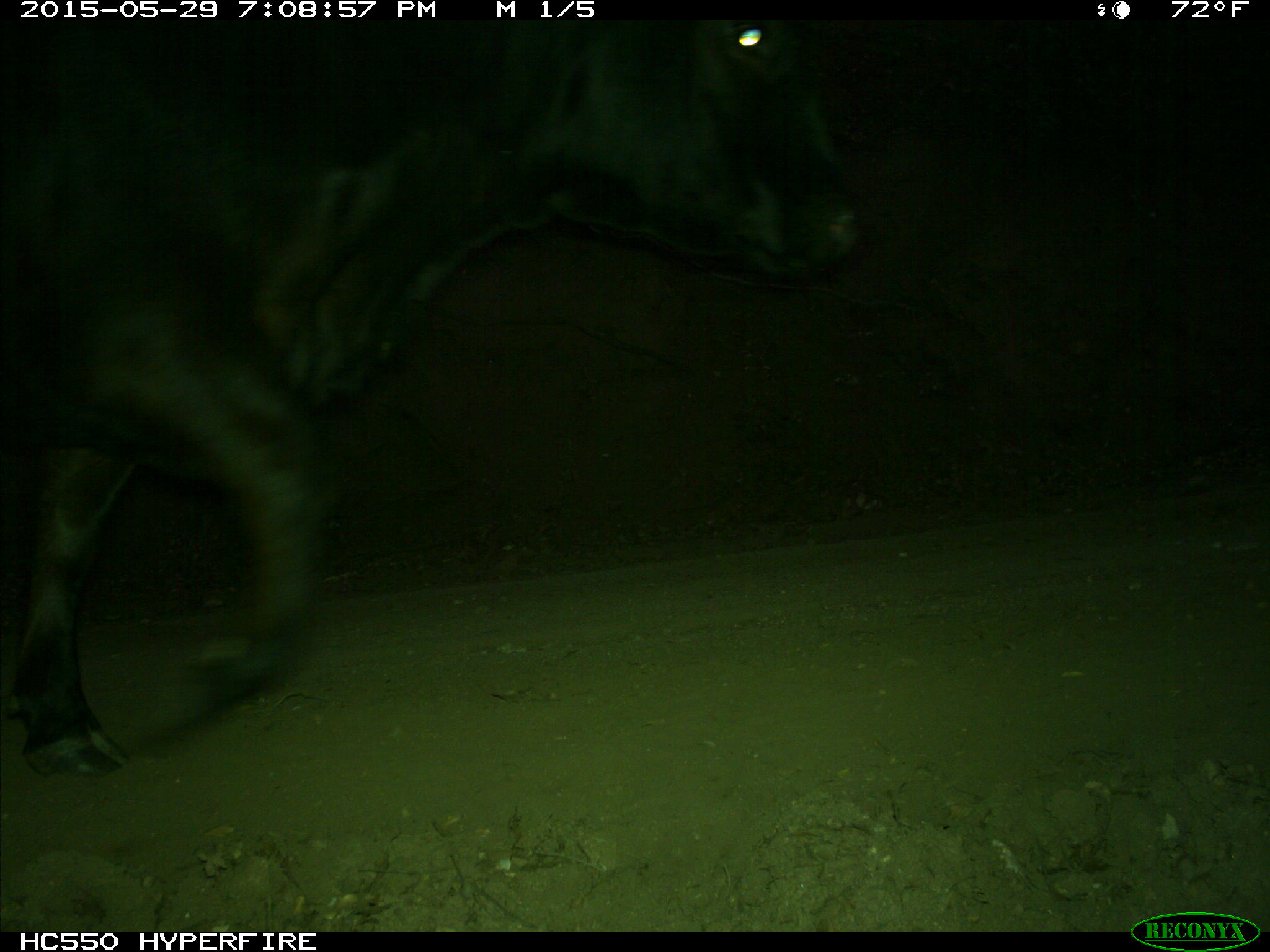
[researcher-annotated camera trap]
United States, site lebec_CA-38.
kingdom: Animalia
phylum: Chordata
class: Mammalia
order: Artiodactyla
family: Bovidae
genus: Bos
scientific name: Bos taurus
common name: domestic cow